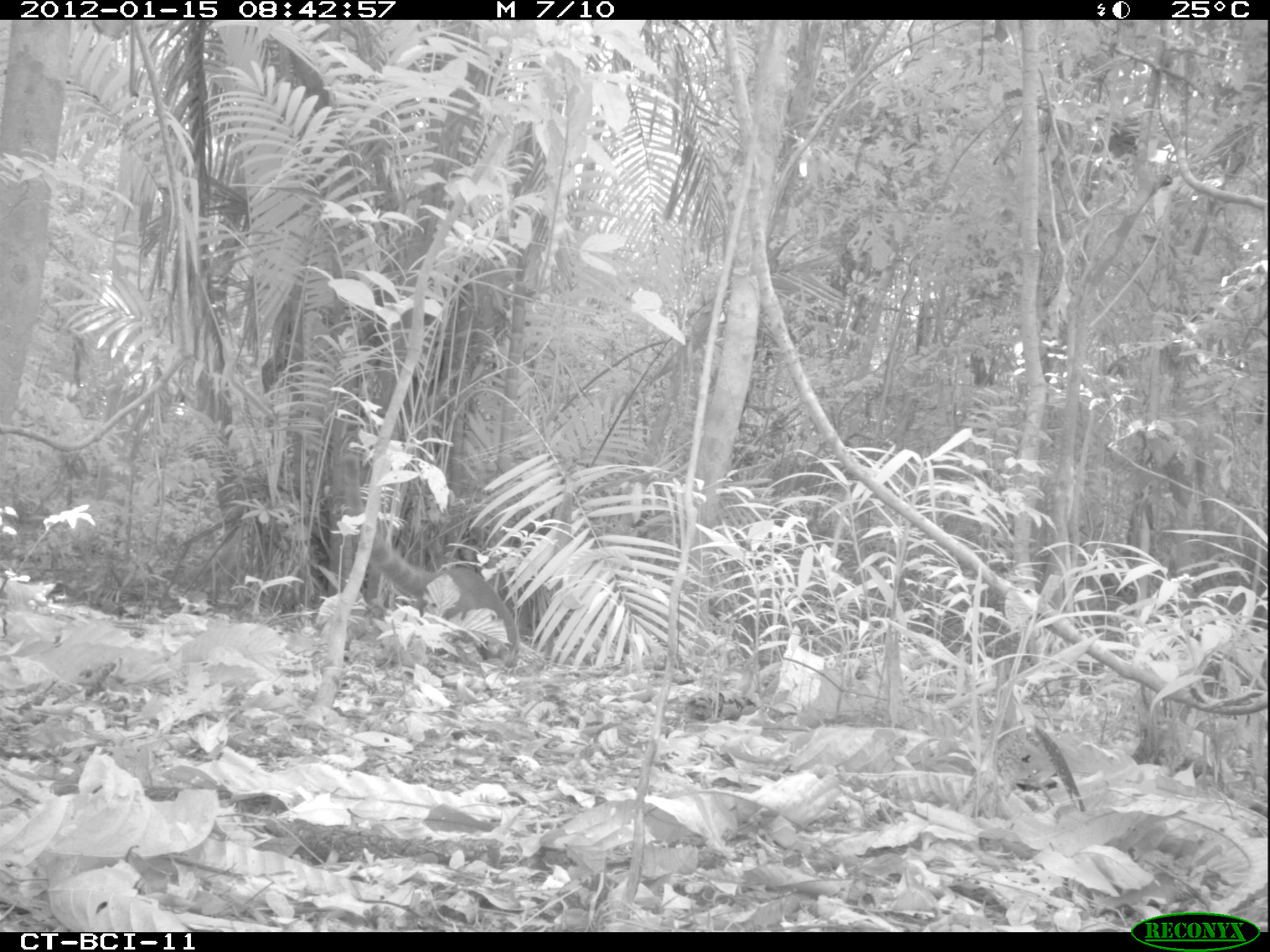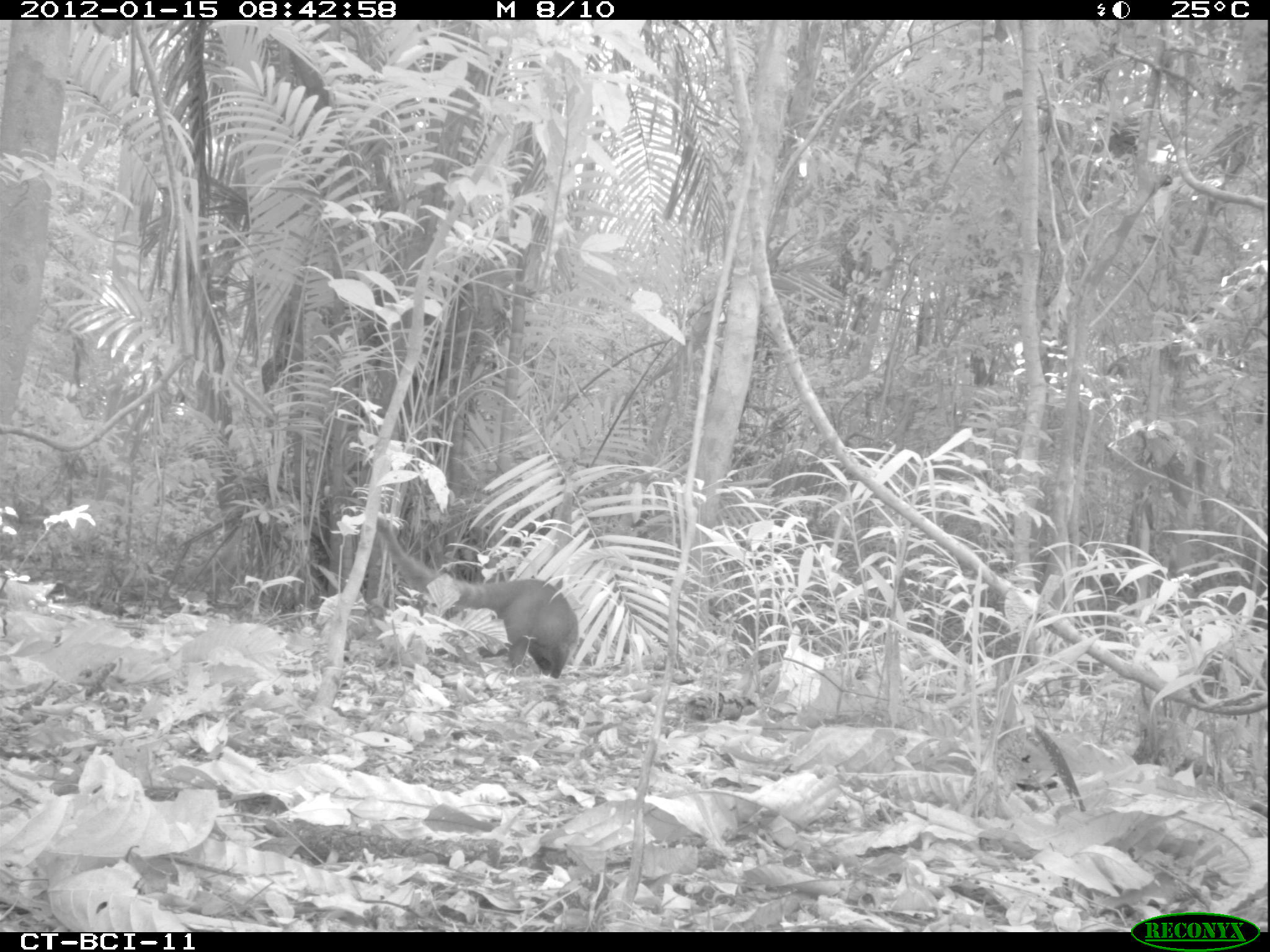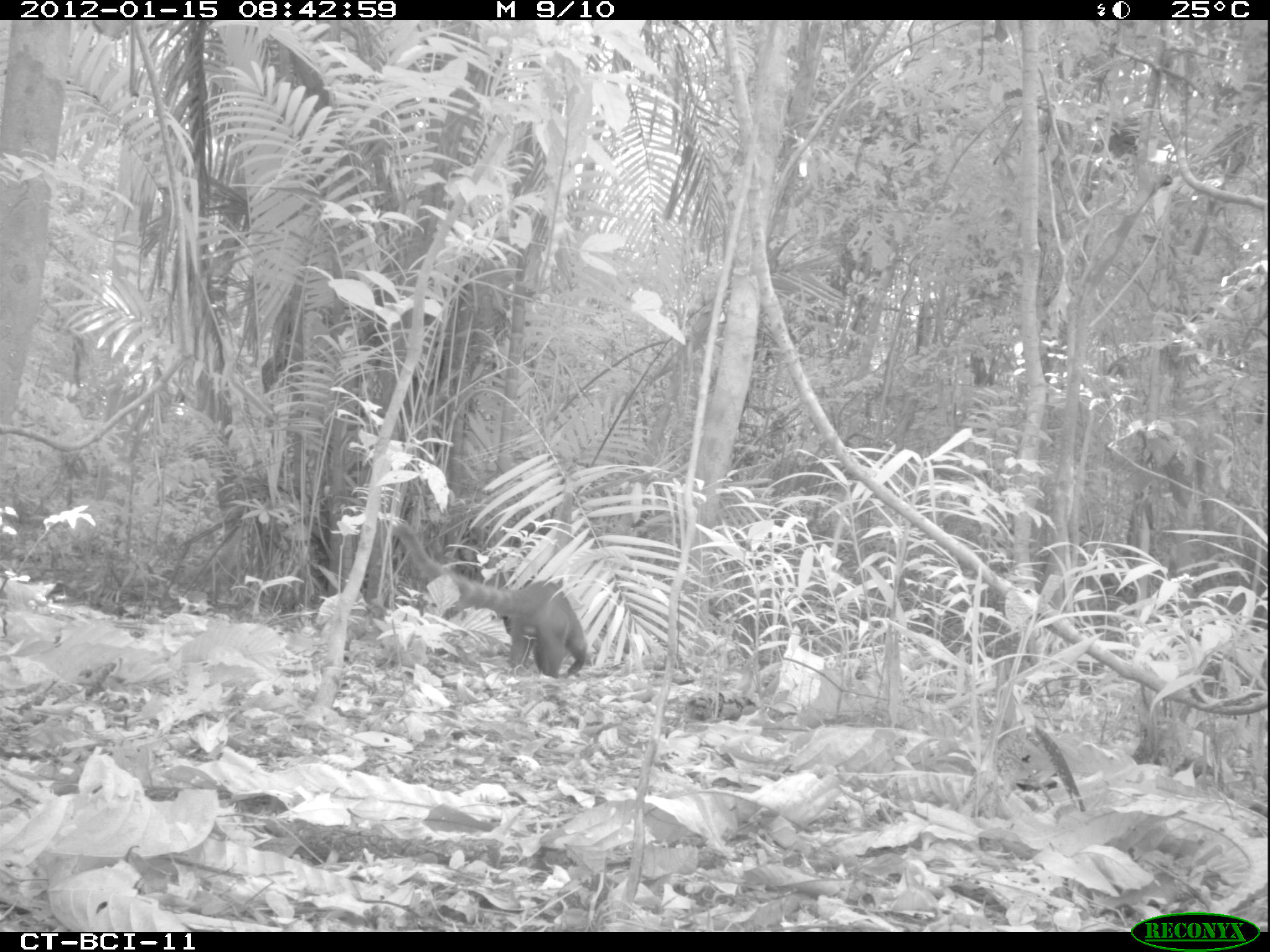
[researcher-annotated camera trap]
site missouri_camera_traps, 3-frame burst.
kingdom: Animalia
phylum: Chordata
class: Mammalia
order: Carnivora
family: Procyonidae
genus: Nasua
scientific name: Nasua narica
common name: white-nosed coati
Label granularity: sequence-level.